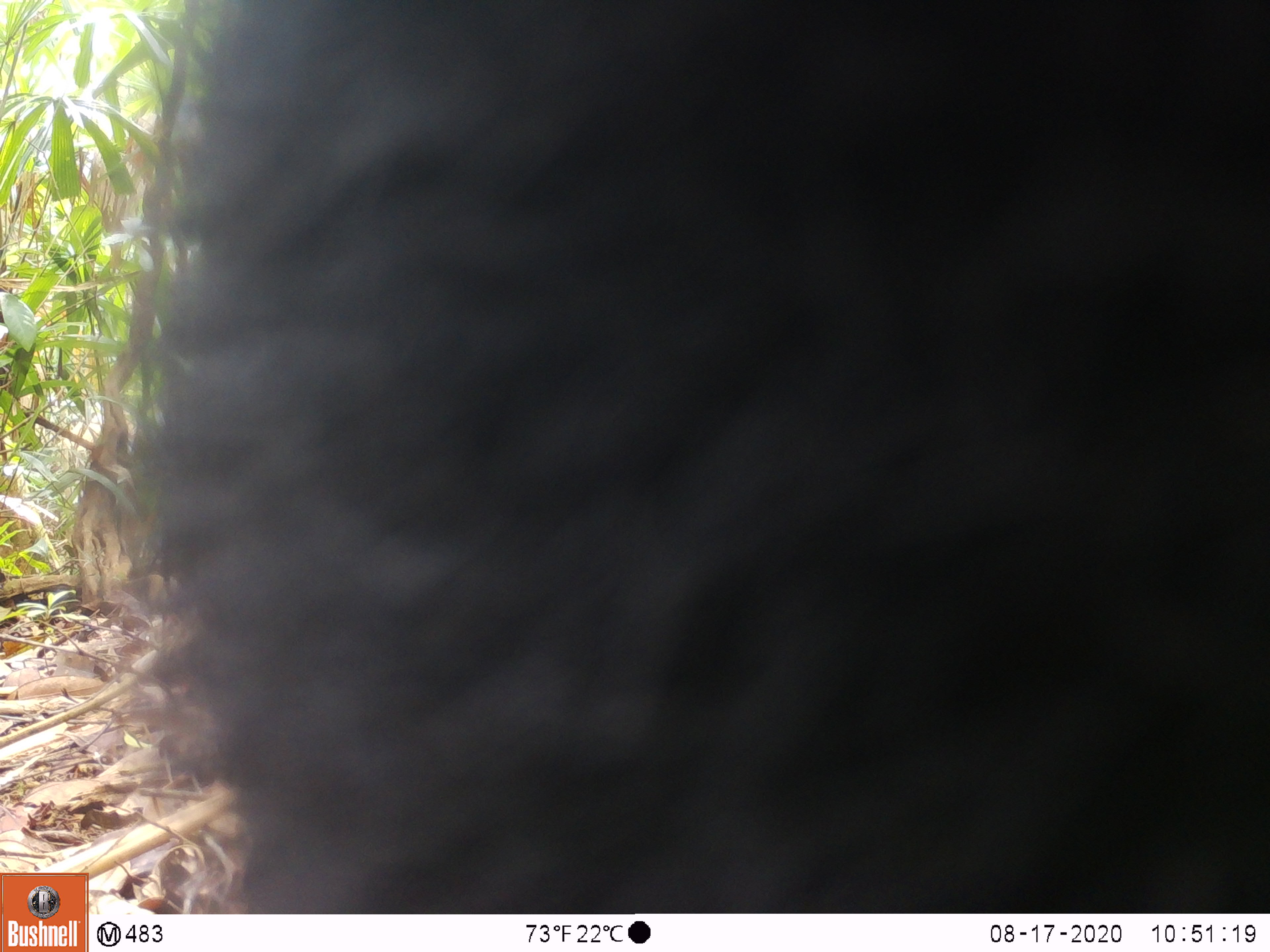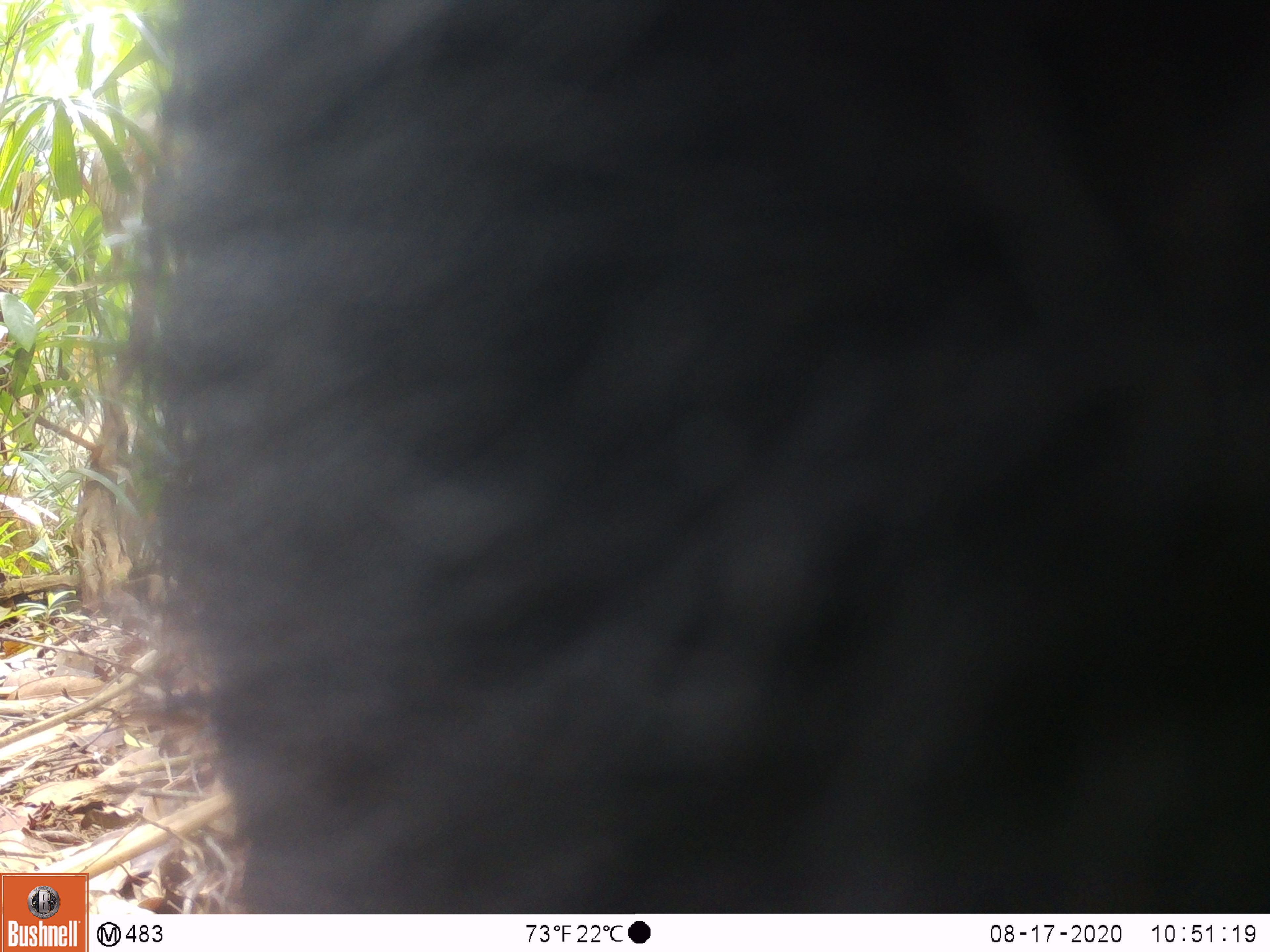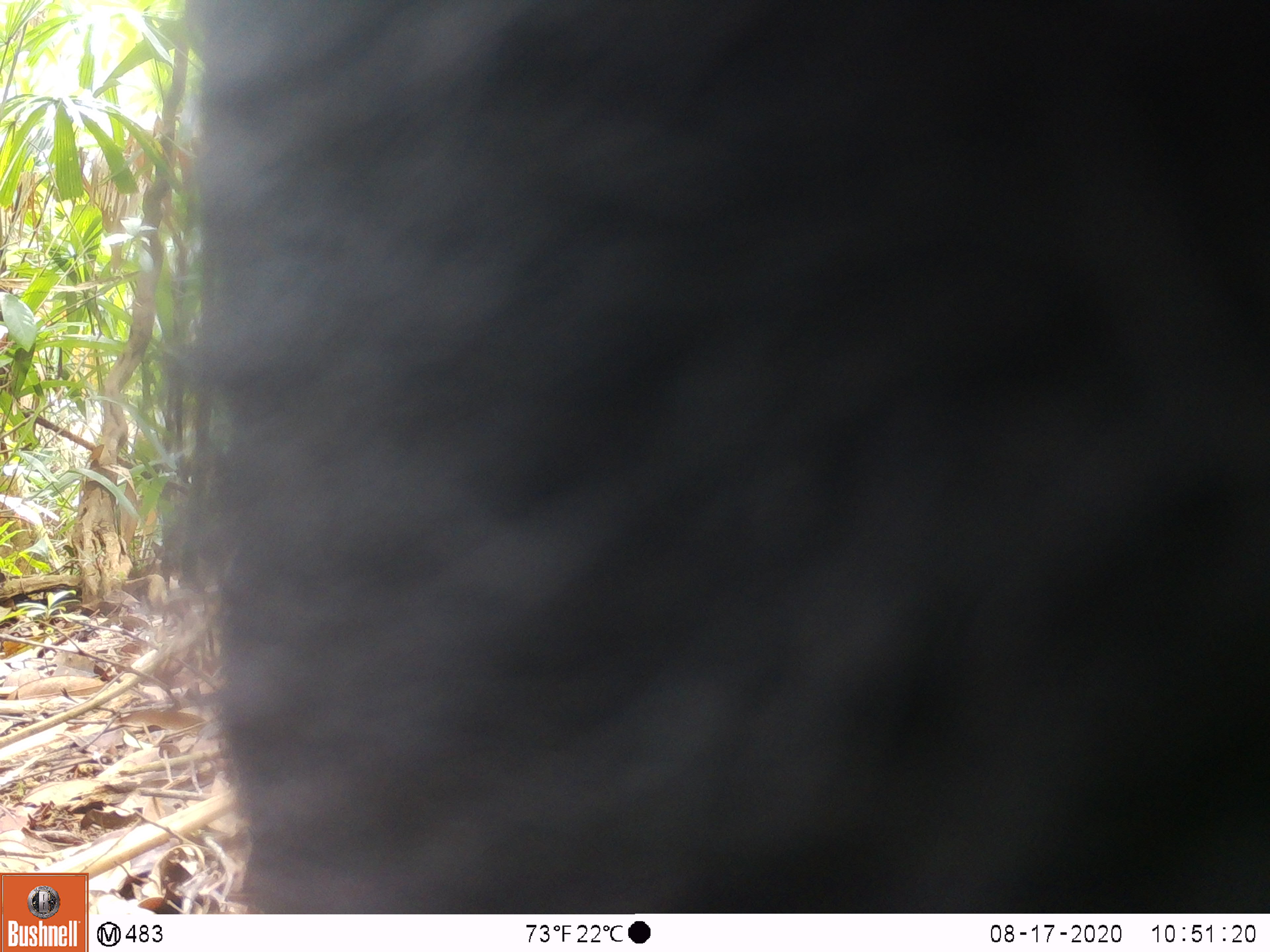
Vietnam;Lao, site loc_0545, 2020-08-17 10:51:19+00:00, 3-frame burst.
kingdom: Animalia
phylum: Chordata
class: Mammalia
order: Carnivora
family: Ursidae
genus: Ursus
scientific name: Ursus thibetanus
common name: asian black bear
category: asiatic black bear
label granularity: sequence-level